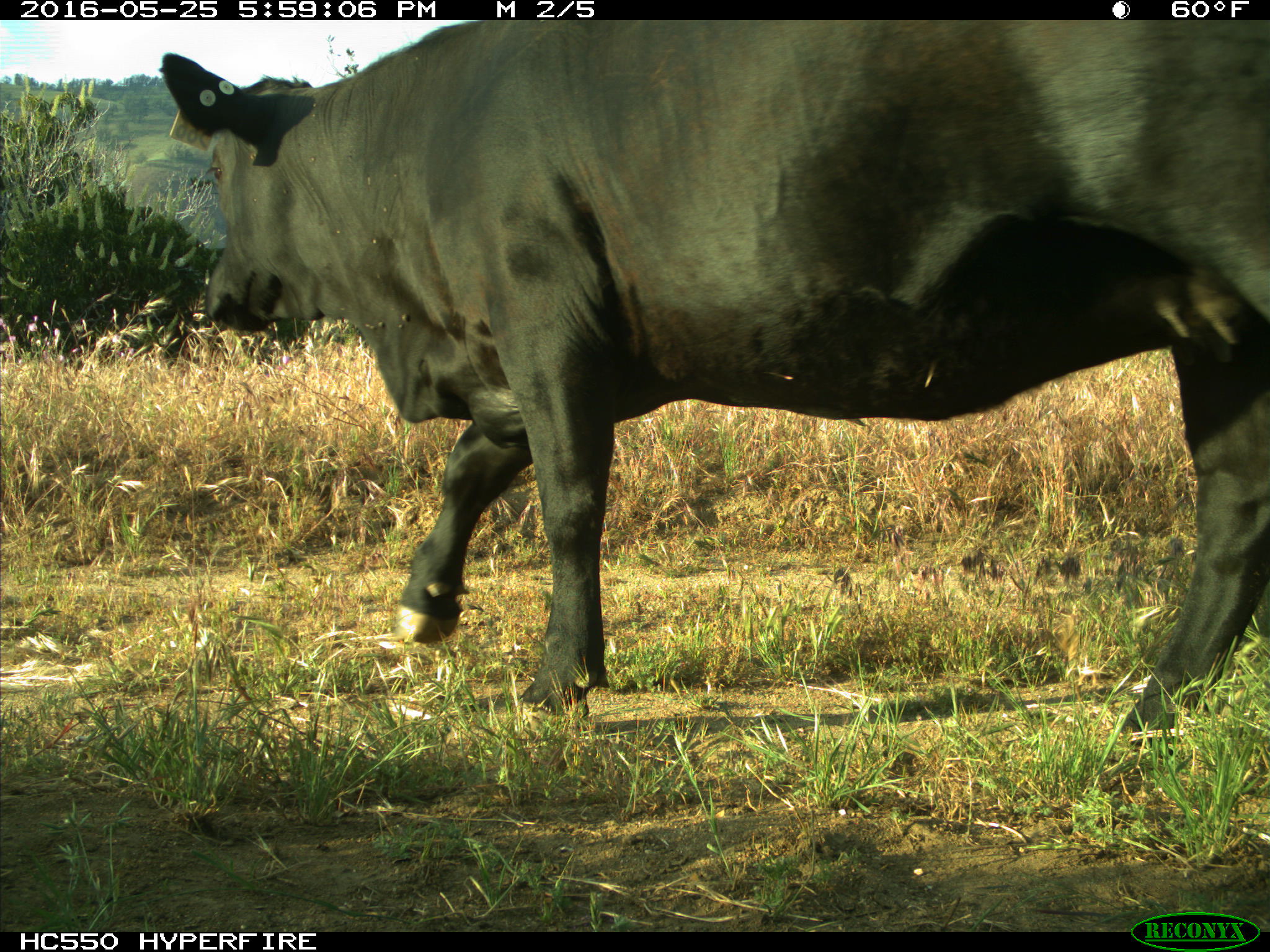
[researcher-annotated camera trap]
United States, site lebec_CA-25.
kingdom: Animalia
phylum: Chordata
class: Mammalia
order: Artiodactyla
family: Bovidae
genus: Bos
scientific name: Bos taurus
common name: domestic cow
Bos taurus (domestic cow).